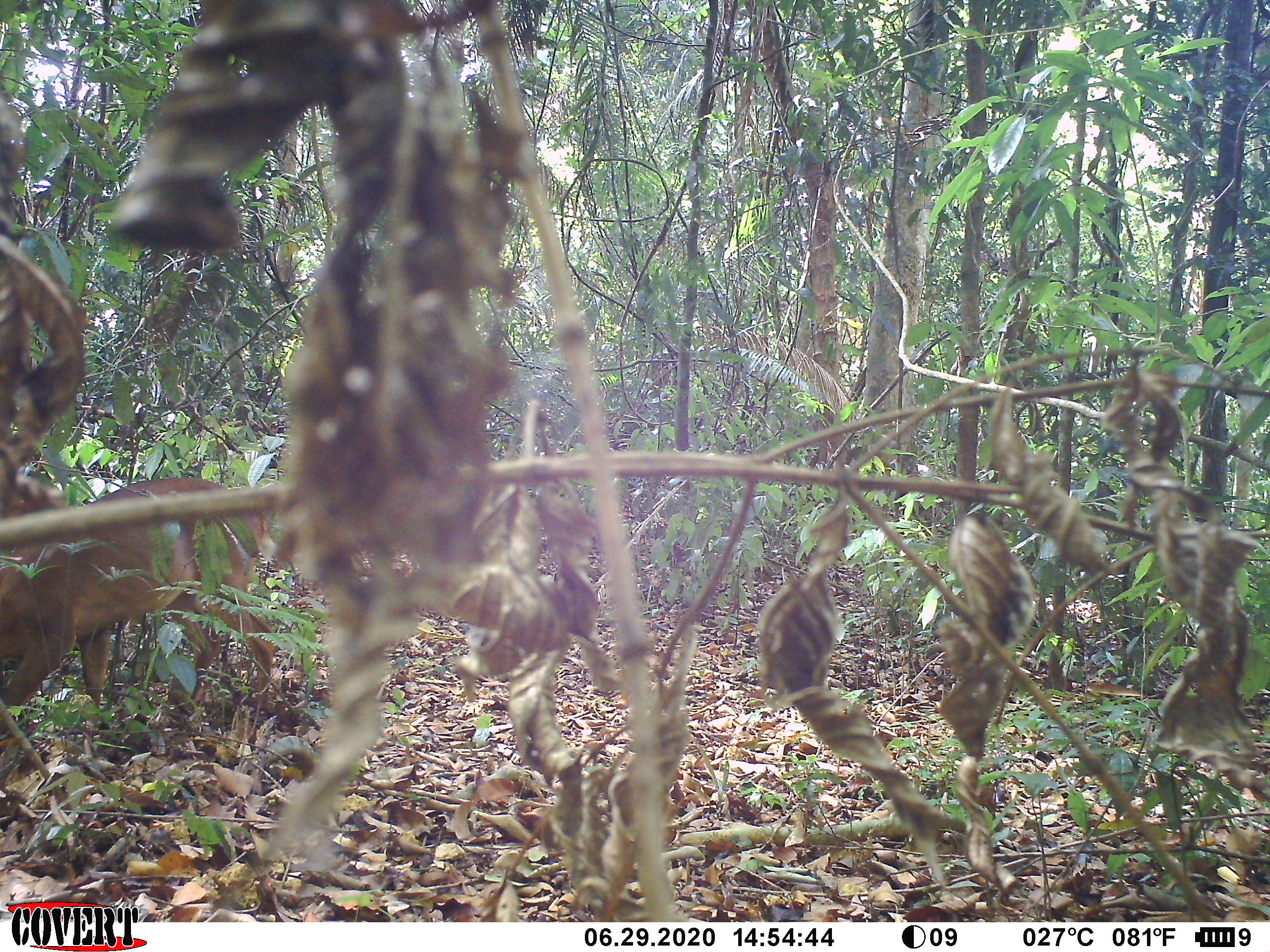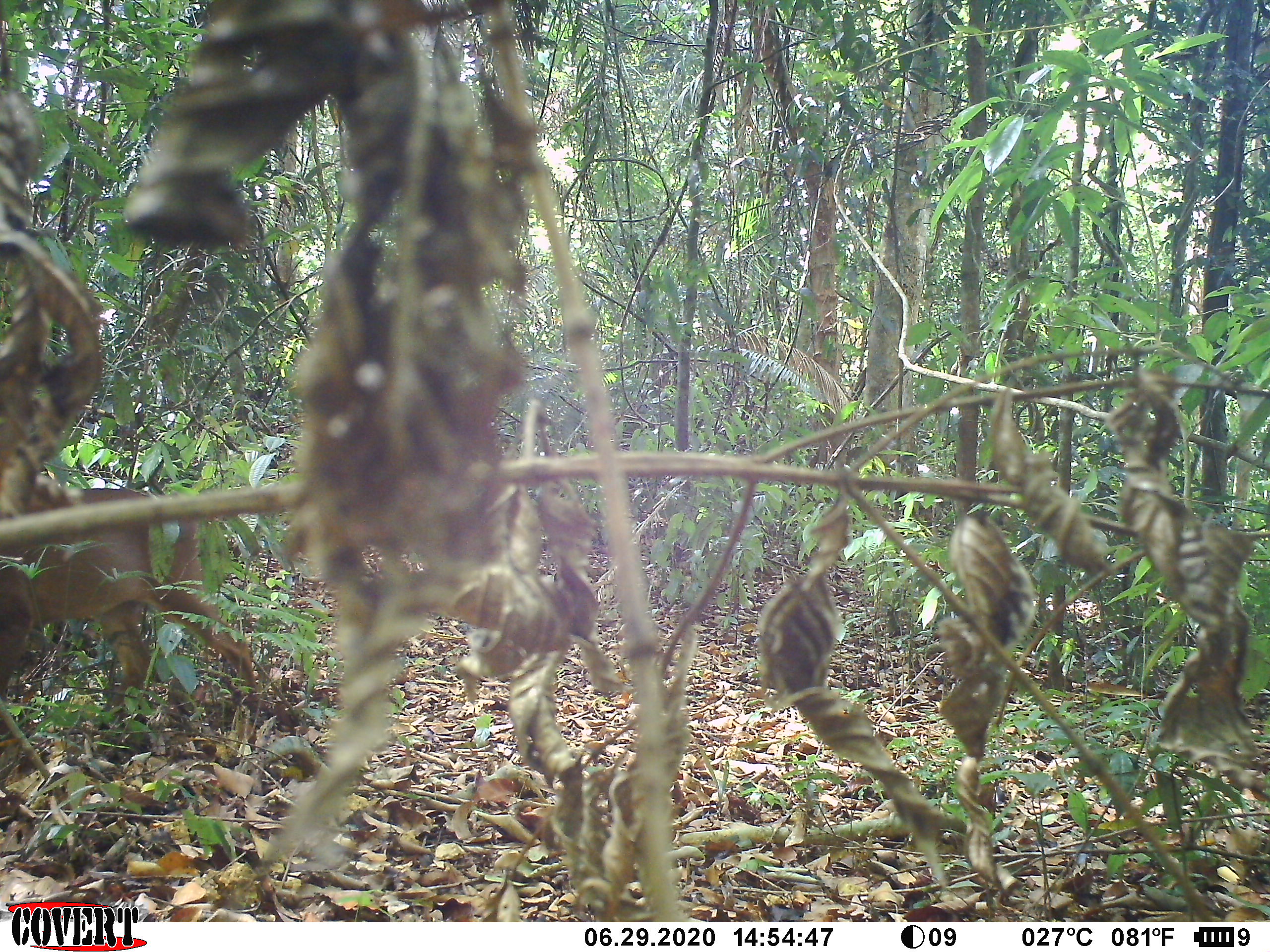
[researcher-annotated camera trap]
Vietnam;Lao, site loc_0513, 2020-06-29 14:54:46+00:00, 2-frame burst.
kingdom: Animalia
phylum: Chordata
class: Mammalia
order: Artiodactyla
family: Cervidae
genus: Muntiacus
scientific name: Muntiacus vuquangensis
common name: large-antlered muntjac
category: large antlered muntjac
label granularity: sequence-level